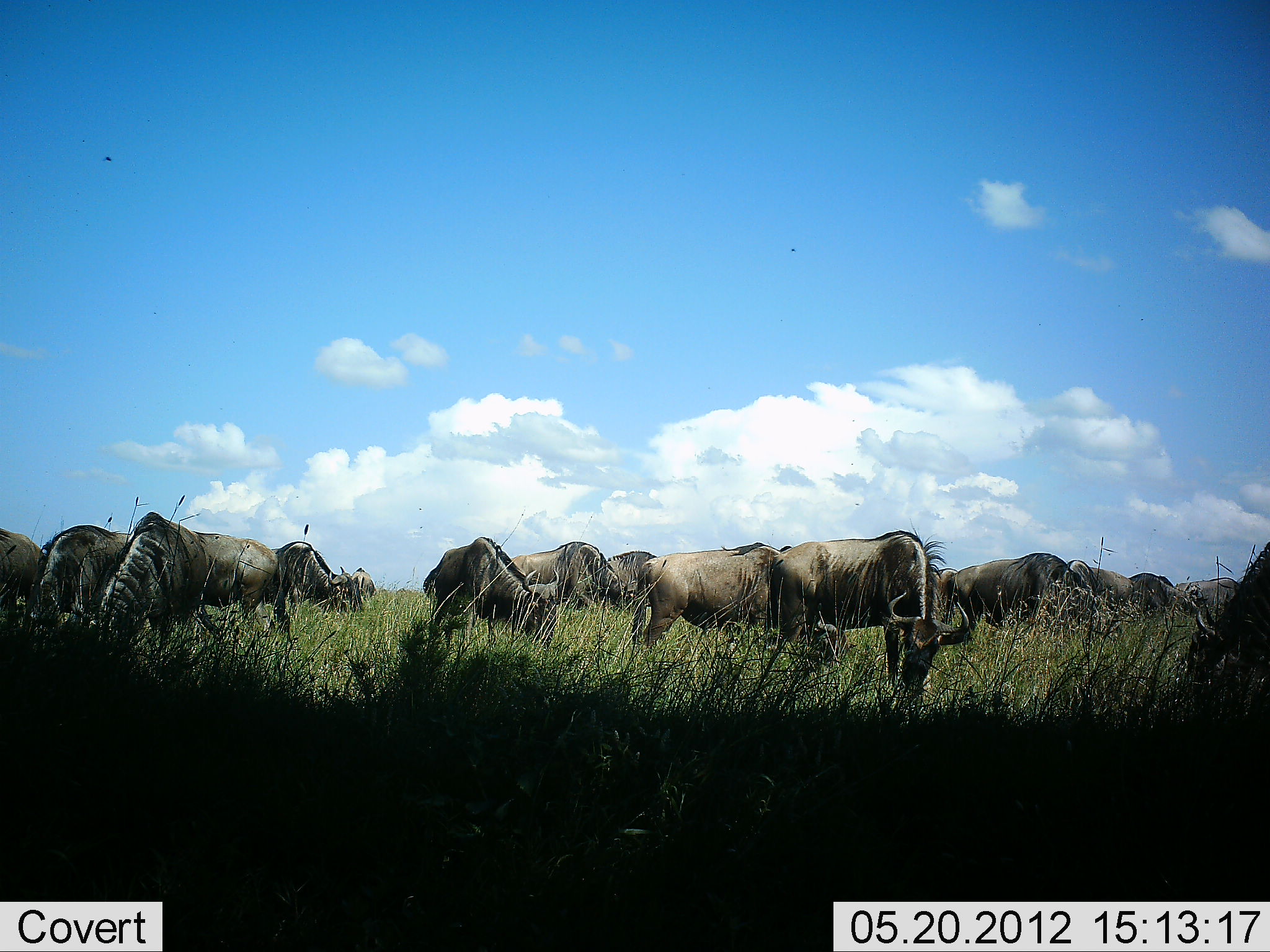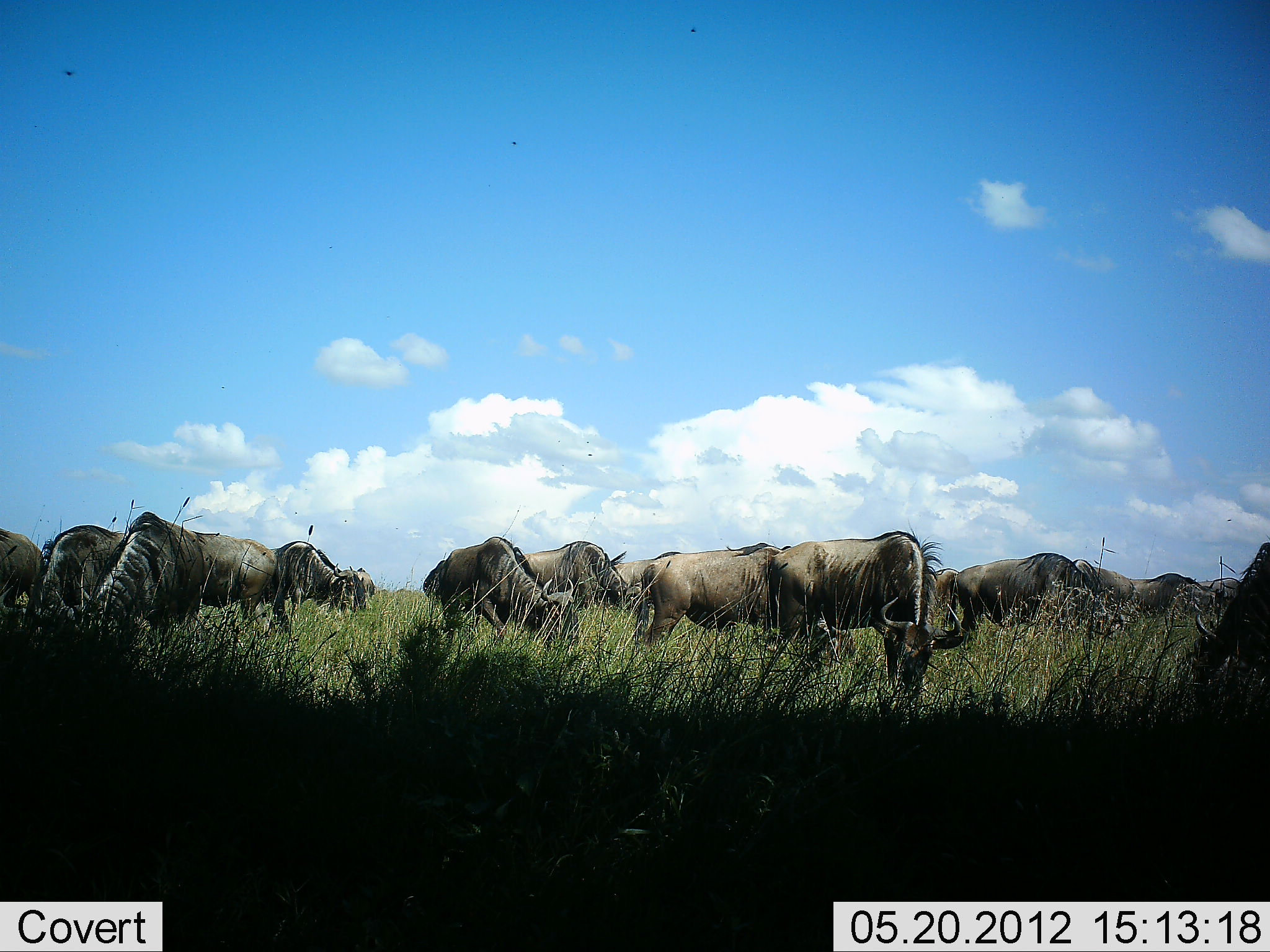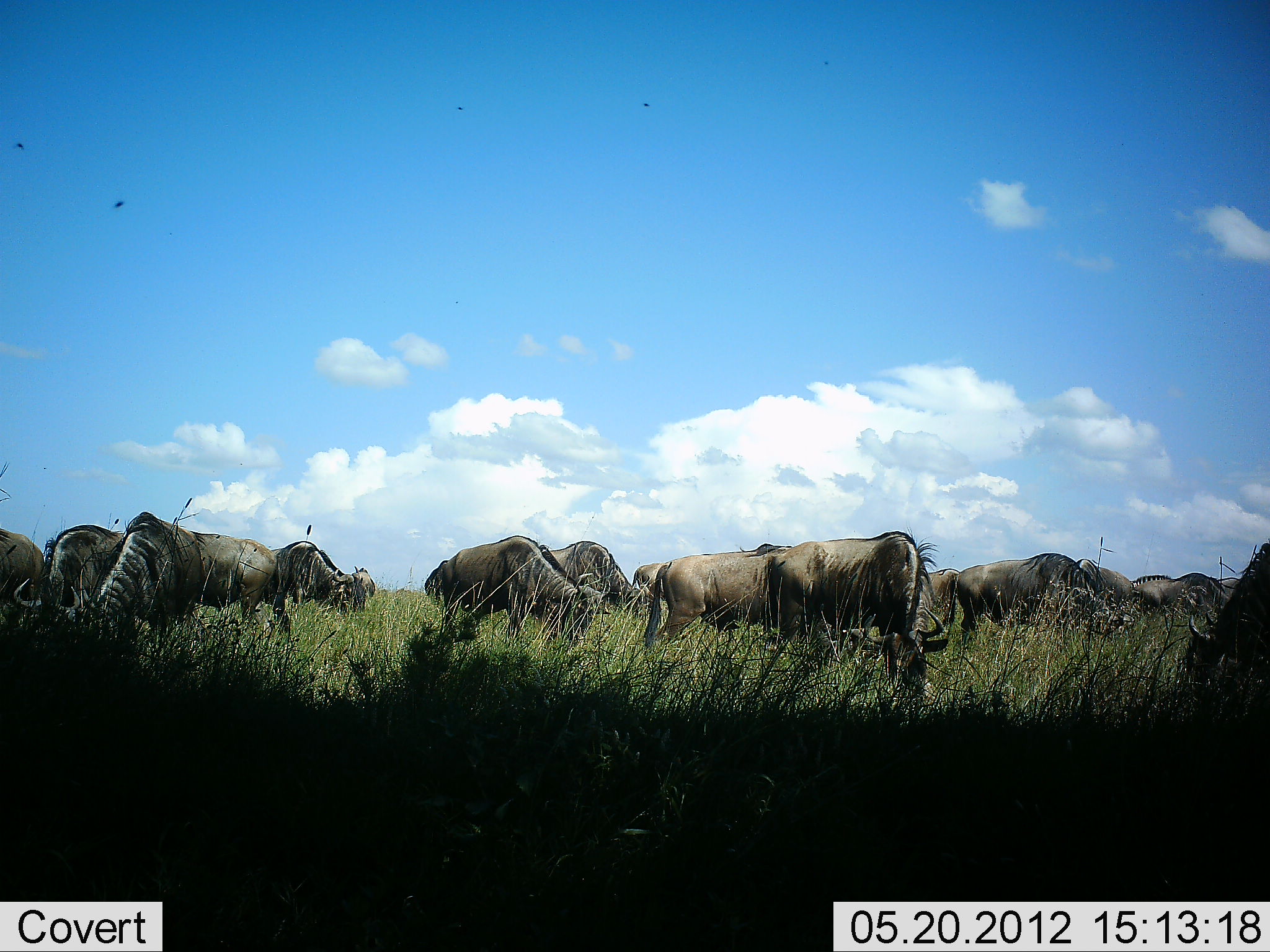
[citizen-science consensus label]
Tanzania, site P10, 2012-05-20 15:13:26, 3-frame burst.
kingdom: Animalia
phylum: Chordata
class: Mammalia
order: Artiodactyla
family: Bovidae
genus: Connochaetes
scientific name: Connochaetes taurinus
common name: blue wildebeest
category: wildebeest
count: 11-50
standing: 40%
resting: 0%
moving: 10%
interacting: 0%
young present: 0%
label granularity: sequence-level